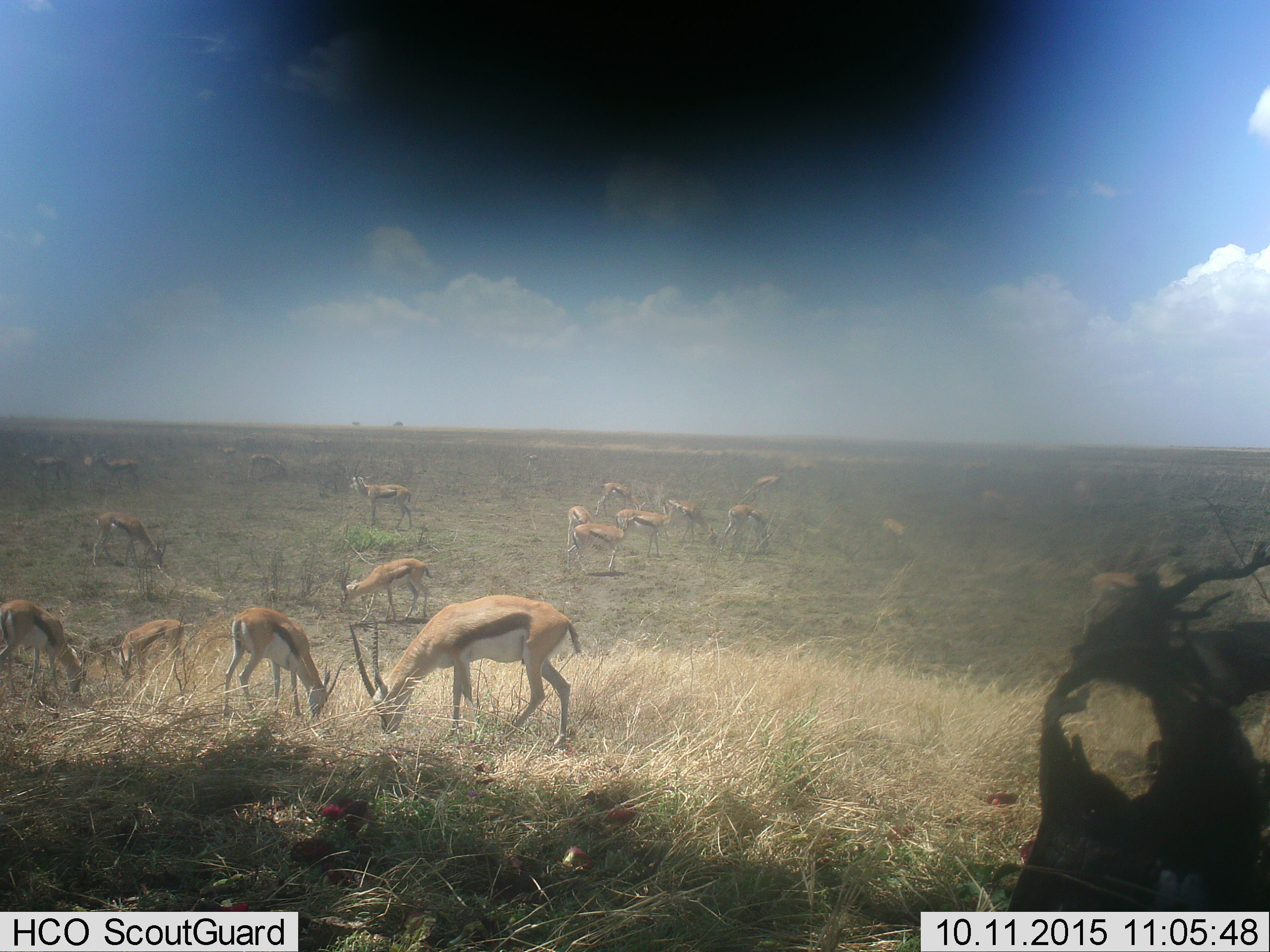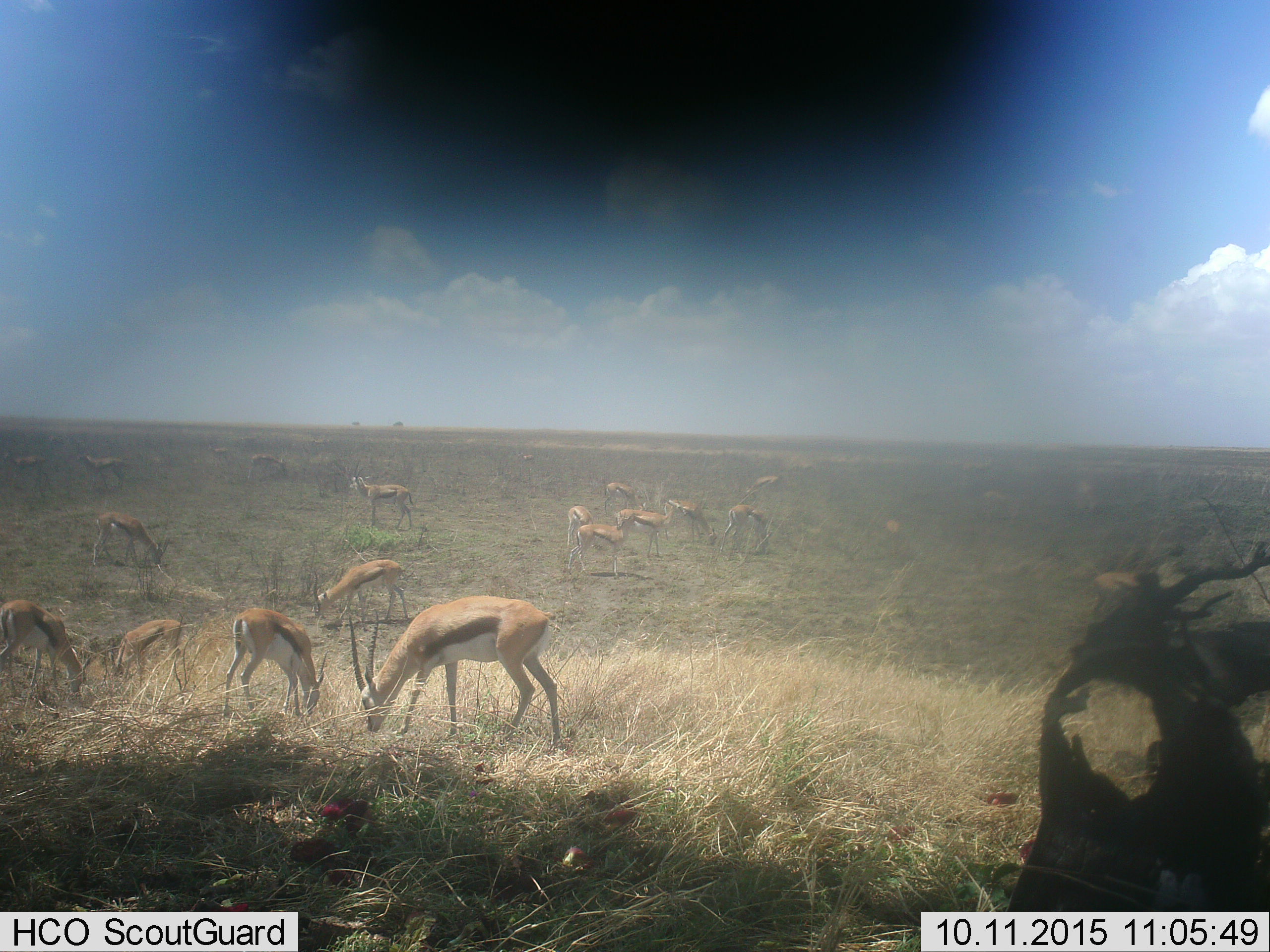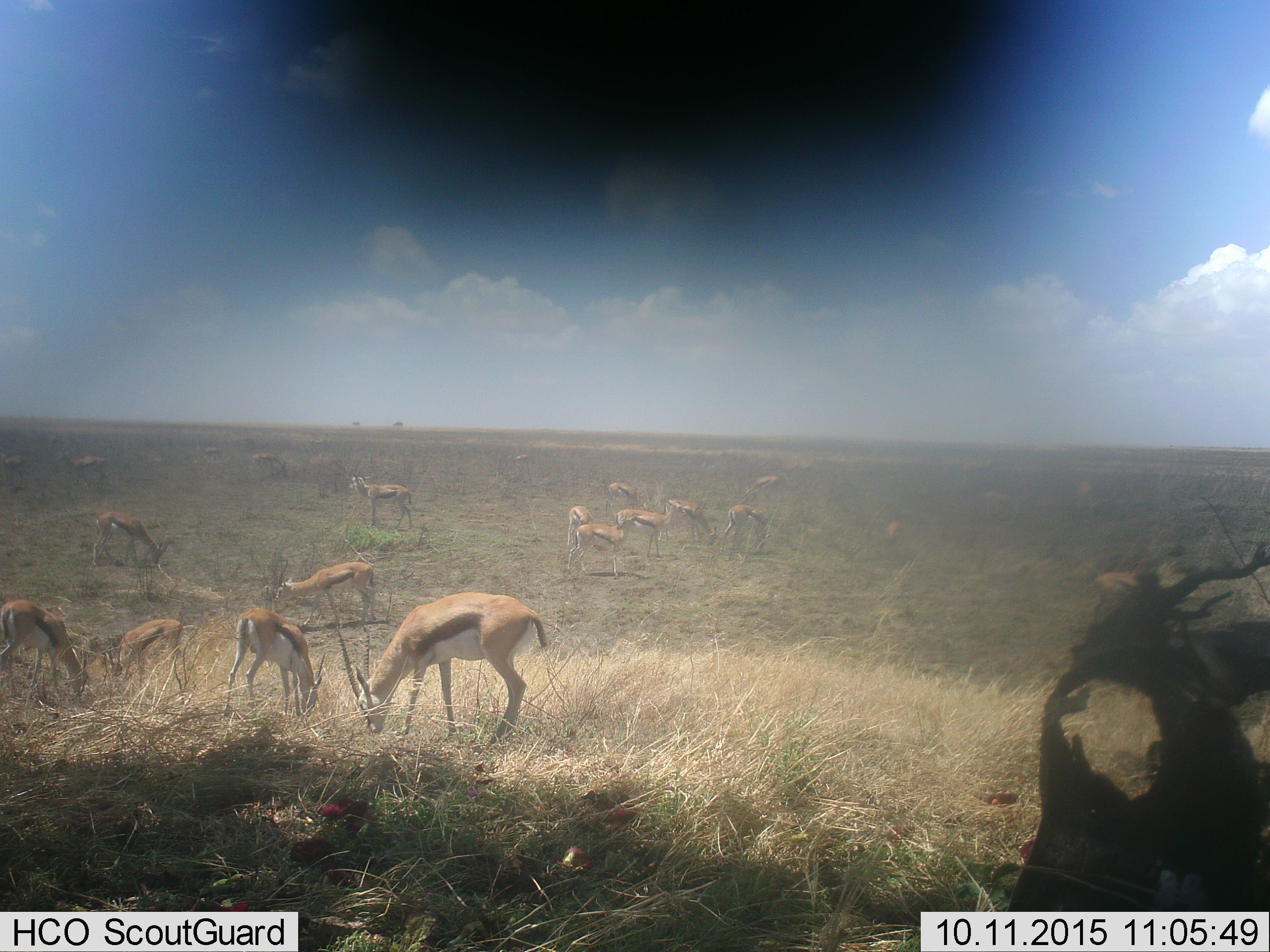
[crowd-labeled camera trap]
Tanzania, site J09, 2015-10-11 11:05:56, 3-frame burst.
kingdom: Animalia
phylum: Chordata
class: Mammalia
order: Artiodactyla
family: Bovidae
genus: Eudorcas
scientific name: Eudorcas thomsonii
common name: thomson's gazelle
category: gazellethomsons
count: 11-50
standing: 56%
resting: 0%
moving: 33%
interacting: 0%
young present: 33%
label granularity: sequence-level